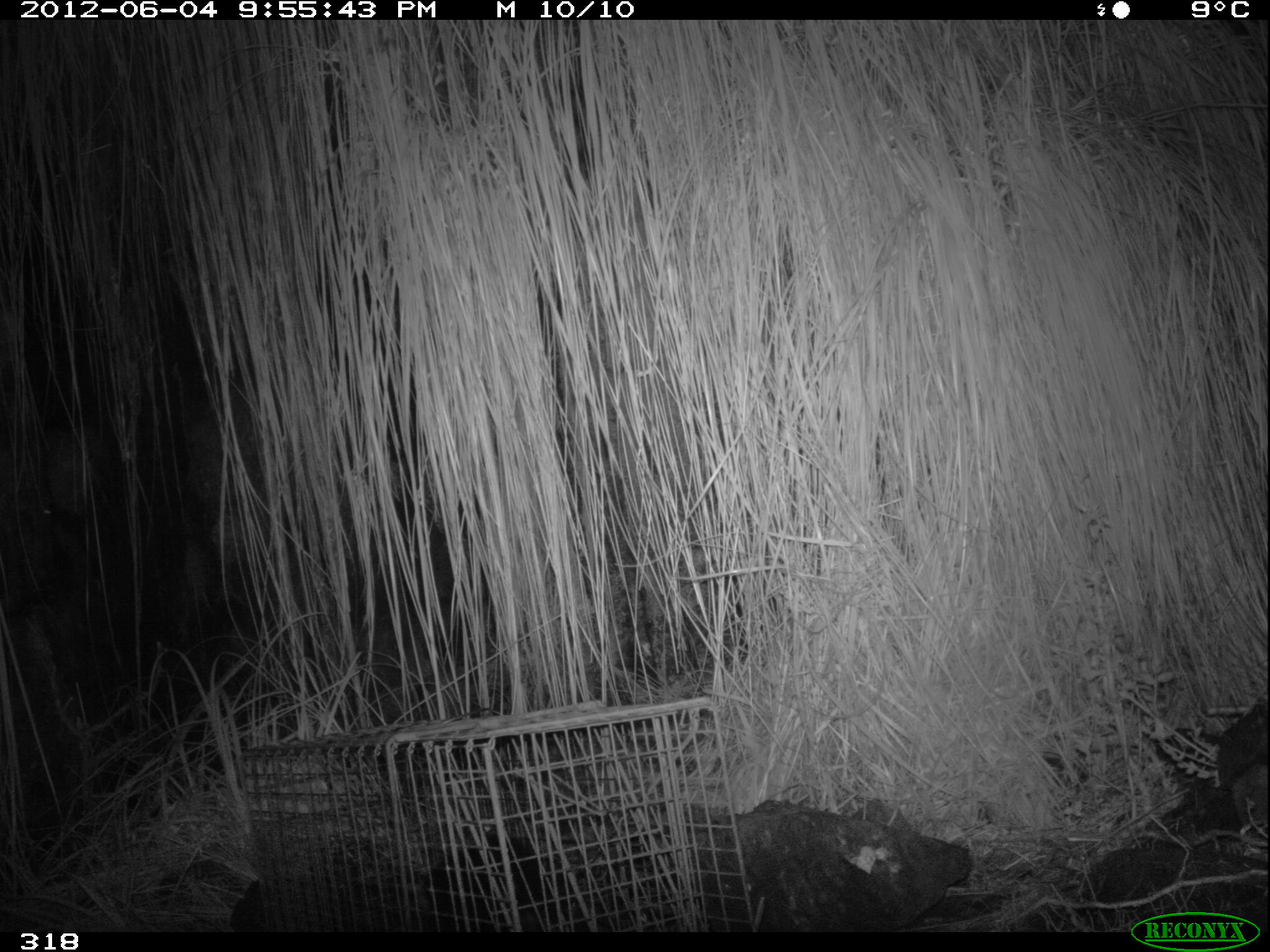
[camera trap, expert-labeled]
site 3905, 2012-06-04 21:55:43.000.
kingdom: Animalia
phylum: Chordata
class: Mammalia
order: Didelphimorphia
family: Didelphidae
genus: Didelphis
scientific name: Didelphis pernigra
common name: andean white-eared opossum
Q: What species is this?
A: Didelphis pernigra (andean white-eared opossum).